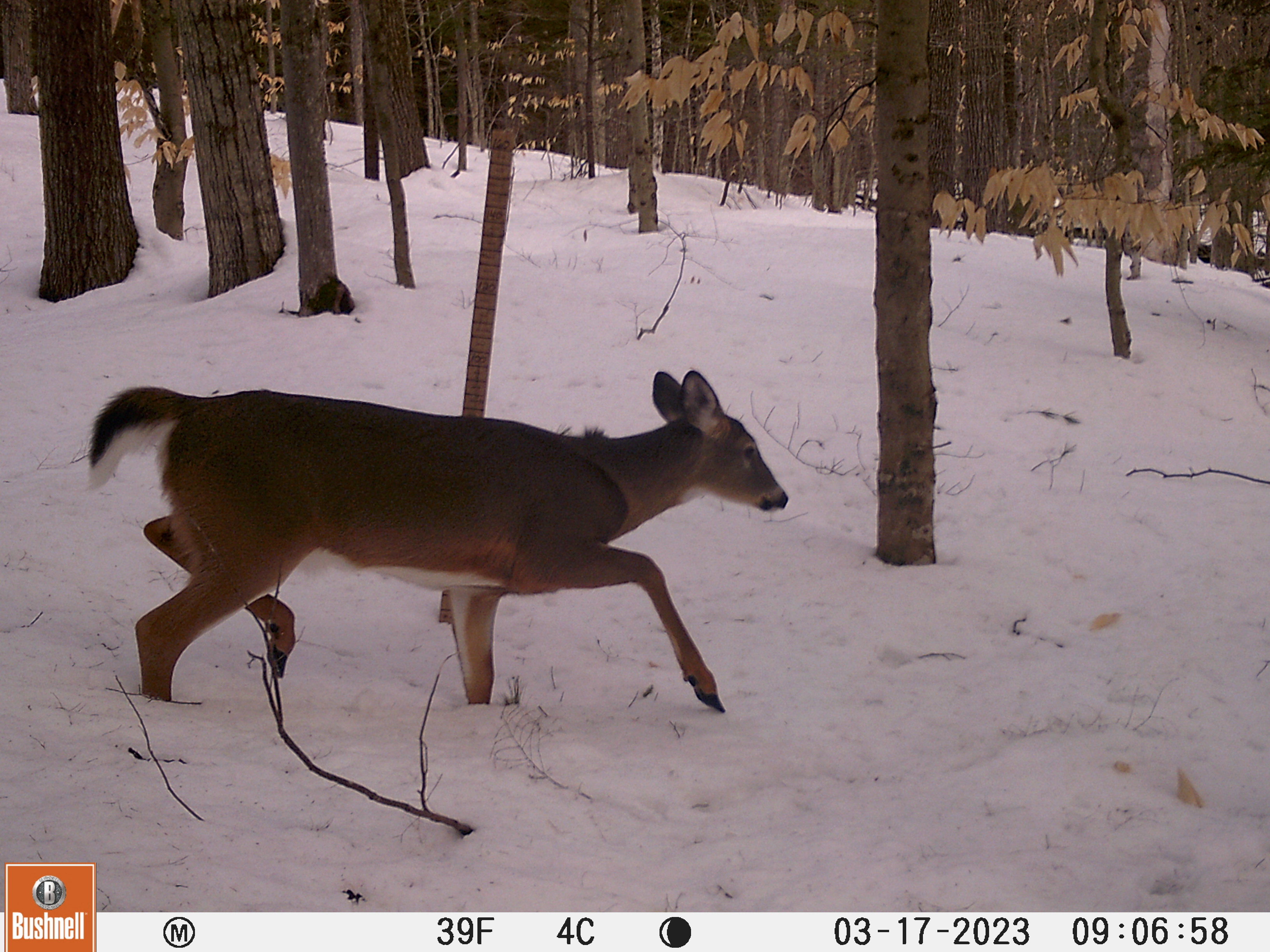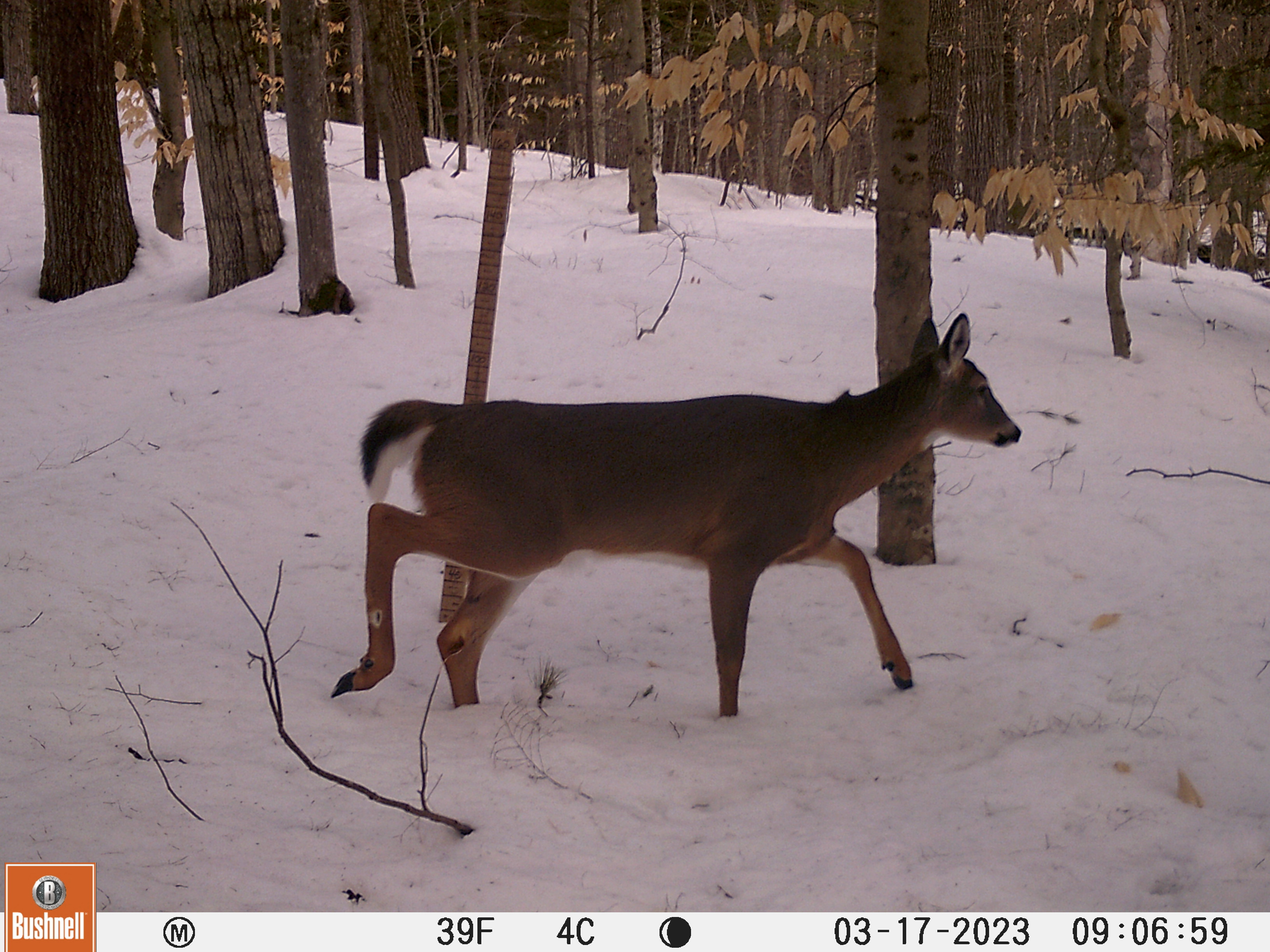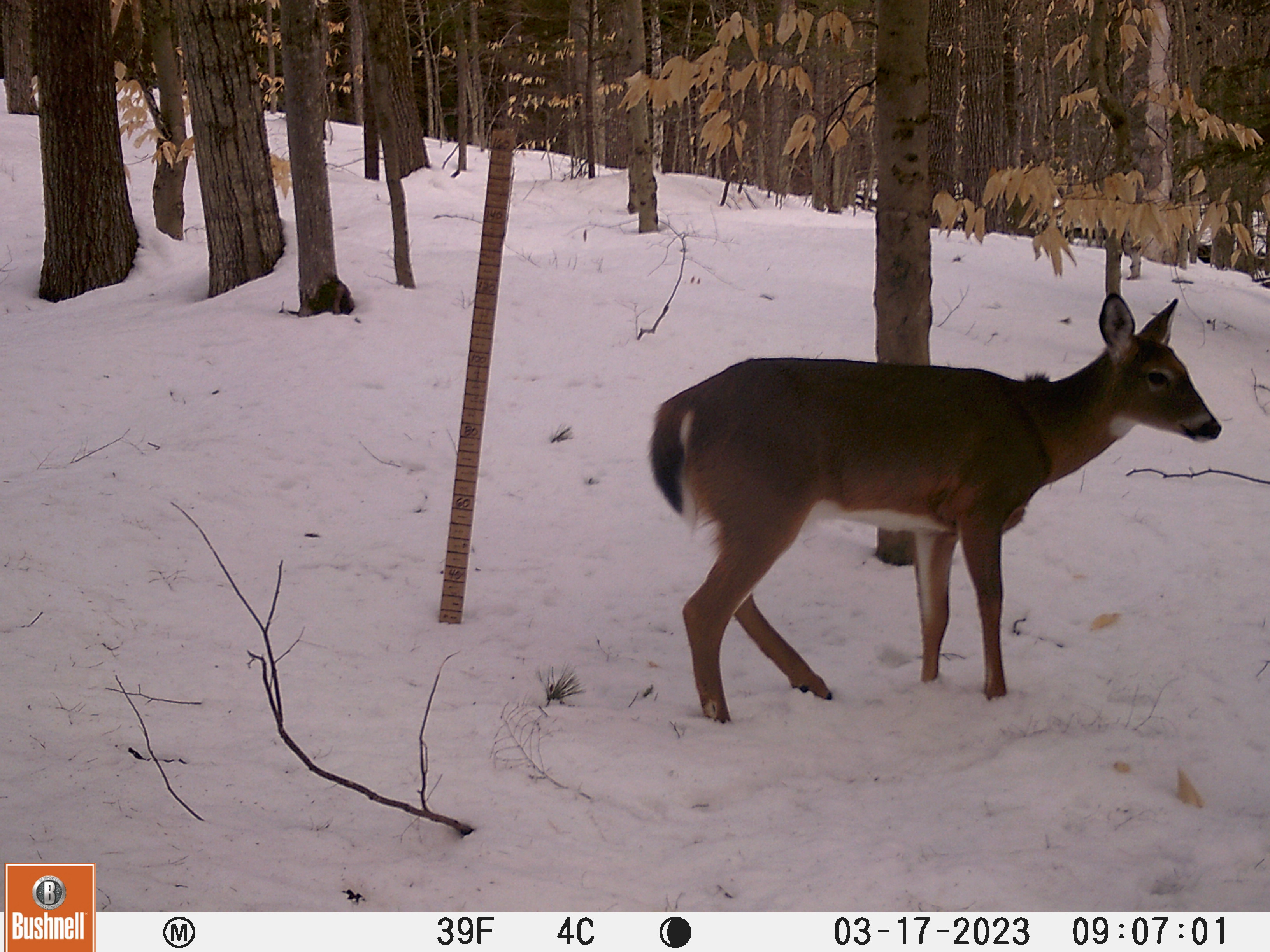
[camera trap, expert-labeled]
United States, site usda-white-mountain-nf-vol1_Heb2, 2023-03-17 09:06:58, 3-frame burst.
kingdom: Animalia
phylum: Chordata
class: Mammalia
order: Artiodactyla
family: Cervidae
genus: Odocoileus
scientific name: Odocoileus virginianus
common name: white-tailed deer